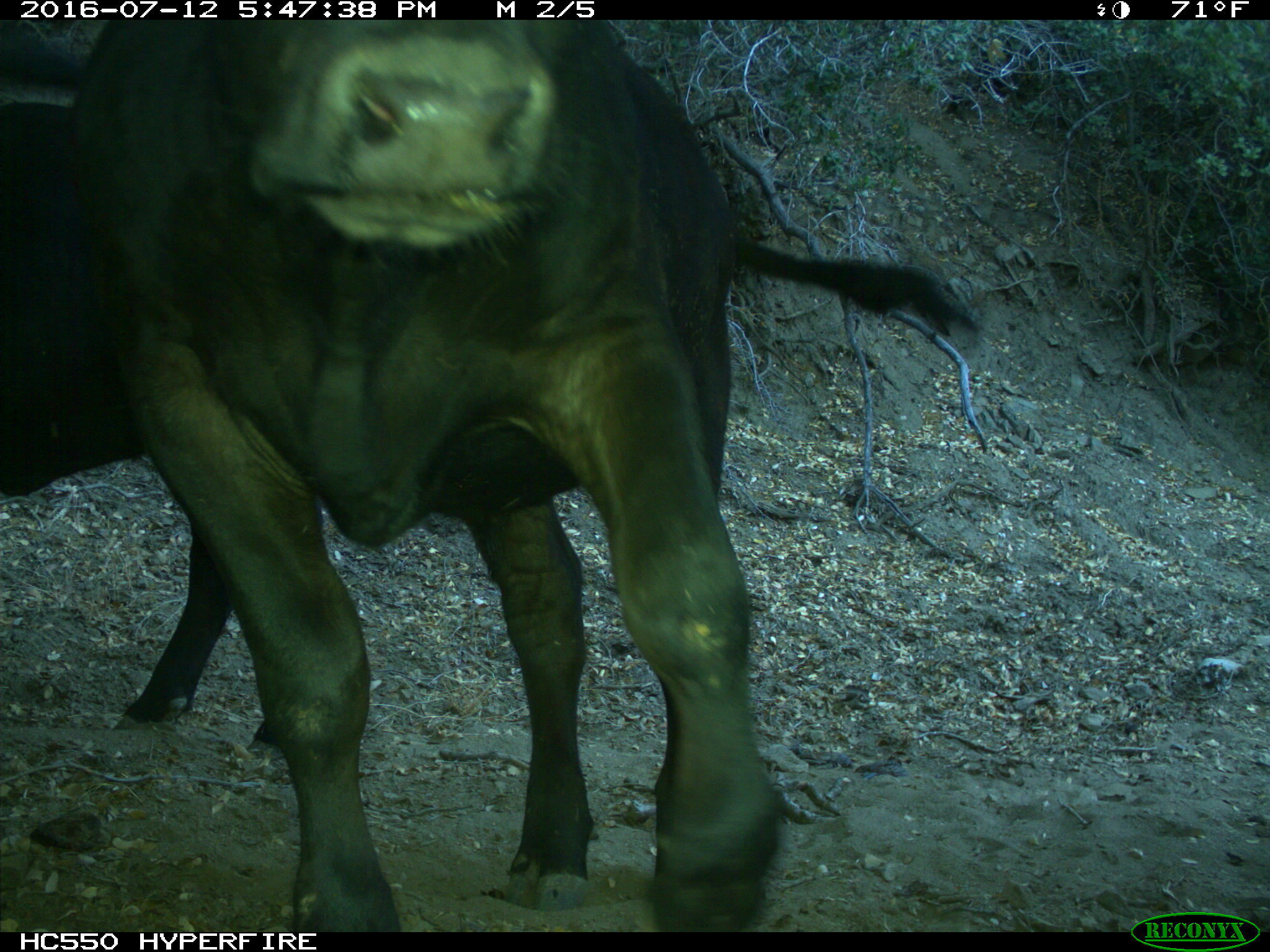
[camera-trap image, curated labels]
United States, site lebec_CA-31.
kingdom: Animalia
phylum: Chordata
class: Mammalia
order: Artiodactyla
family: Bovidae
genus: Bos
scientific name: Bos taurus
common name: domestic cow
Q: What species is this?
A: Bos taurus (domestic cow).